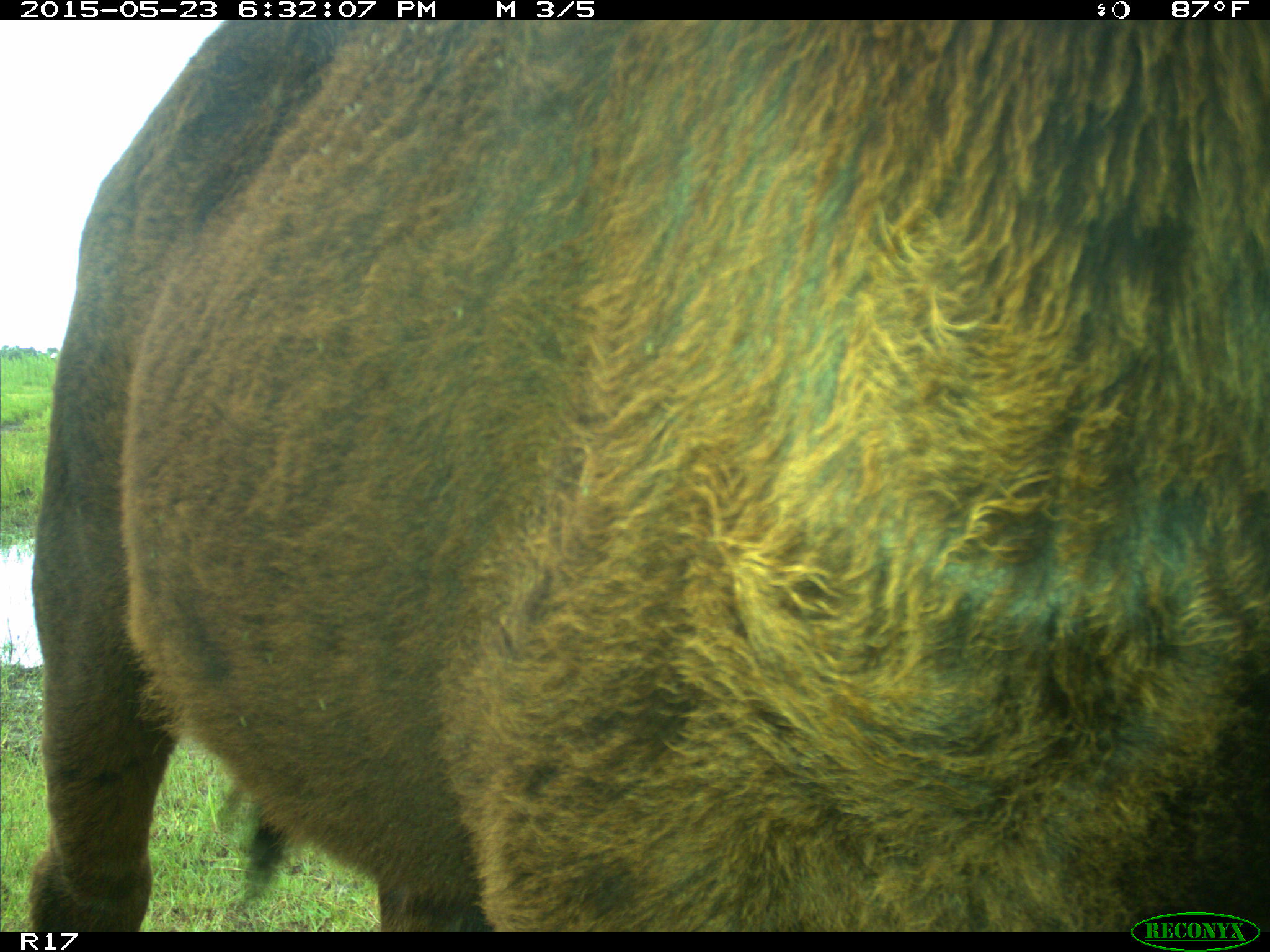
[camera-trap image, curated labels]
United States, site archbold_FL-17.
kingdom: Animalia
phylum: Chordata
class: Mammalia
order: Artiodactyla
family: Bovidae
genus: Bos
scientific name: Bos taurus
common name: domestic cow